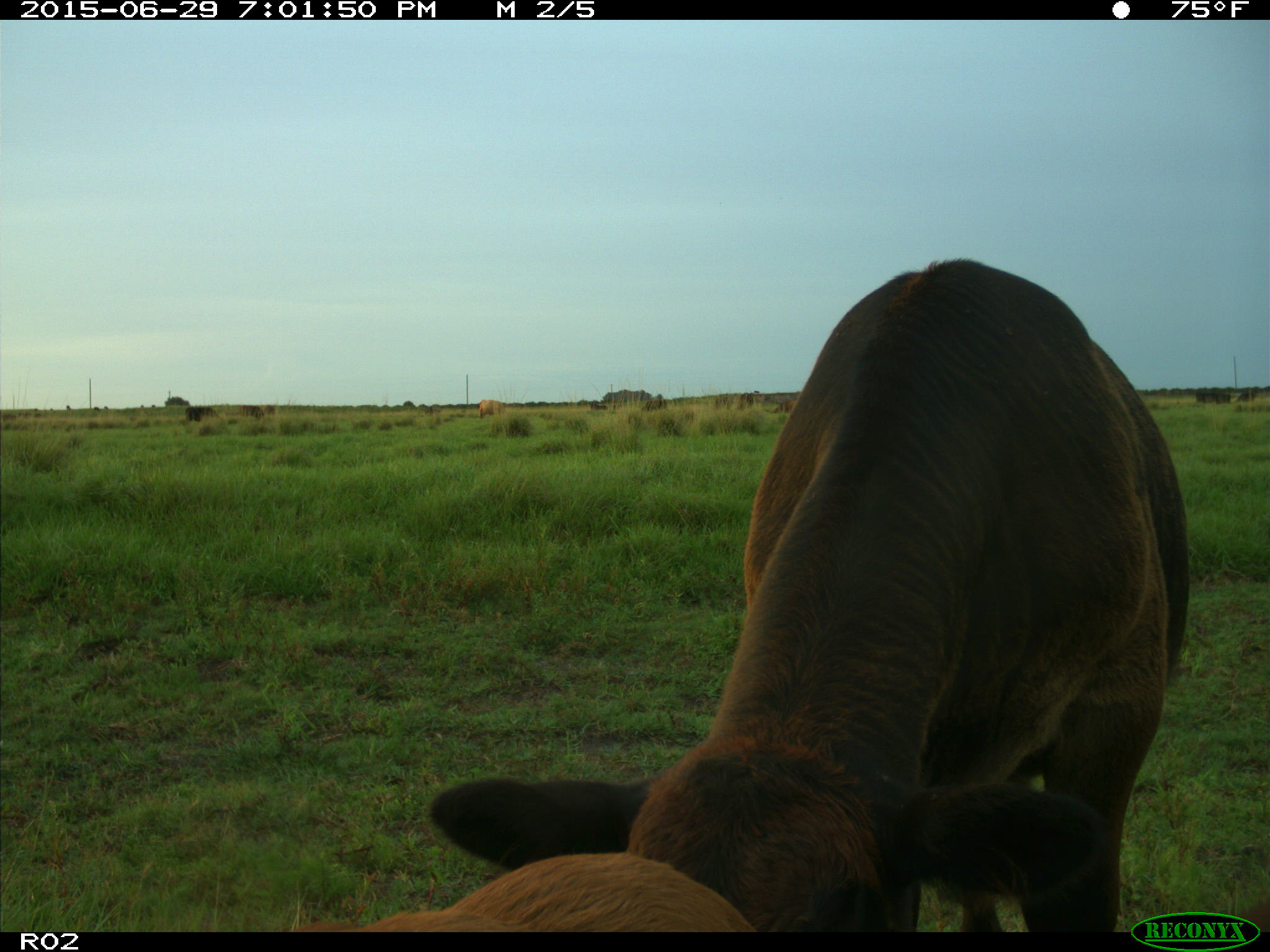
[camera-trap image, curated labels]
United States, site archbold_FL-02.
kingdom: Animalia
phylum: Chordata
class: Mammalia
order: Artiodactyla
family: Bovidae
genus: Bos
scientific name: Bos taurus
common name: domestic cow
Bos taurus (domestic cow).